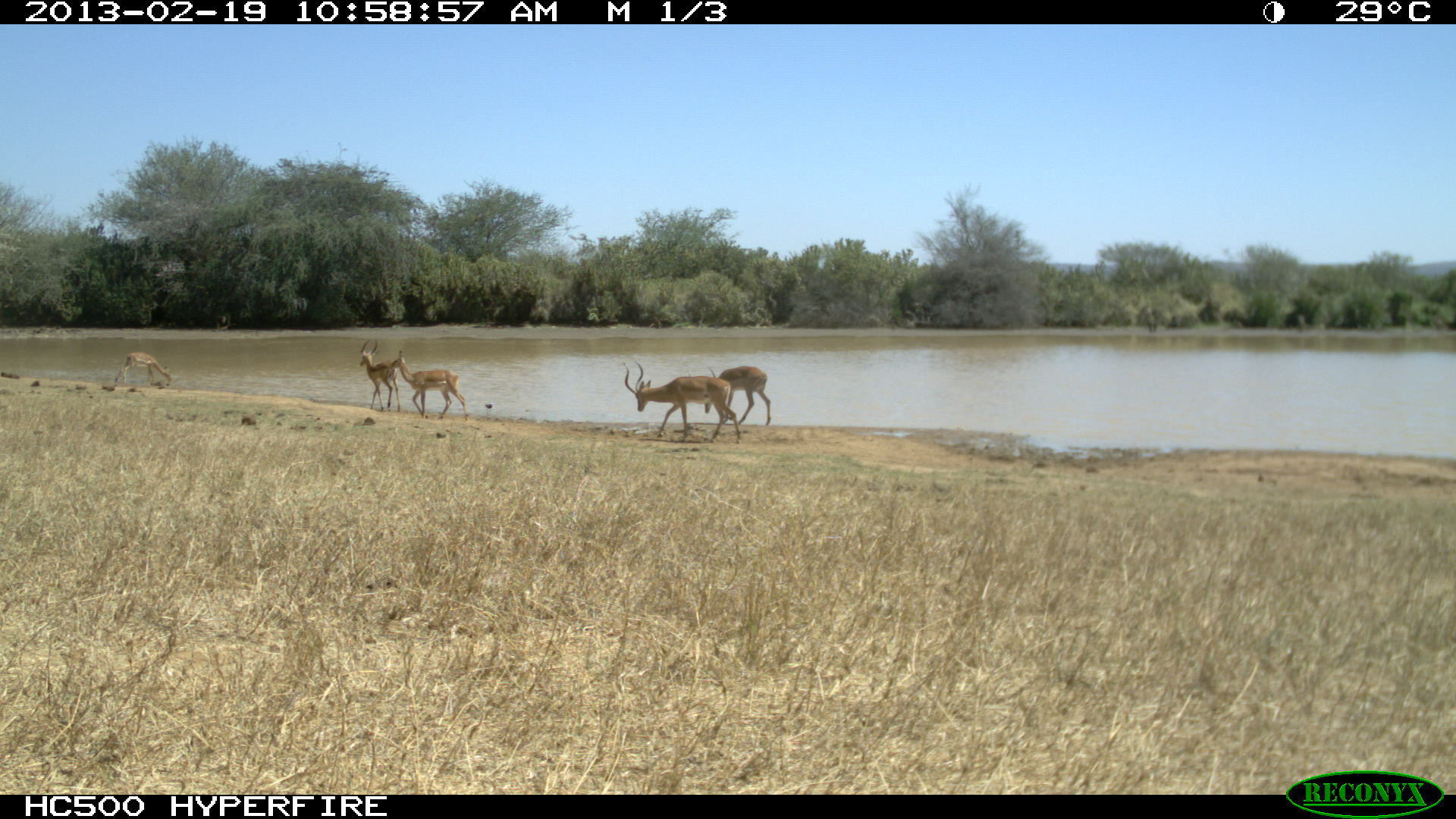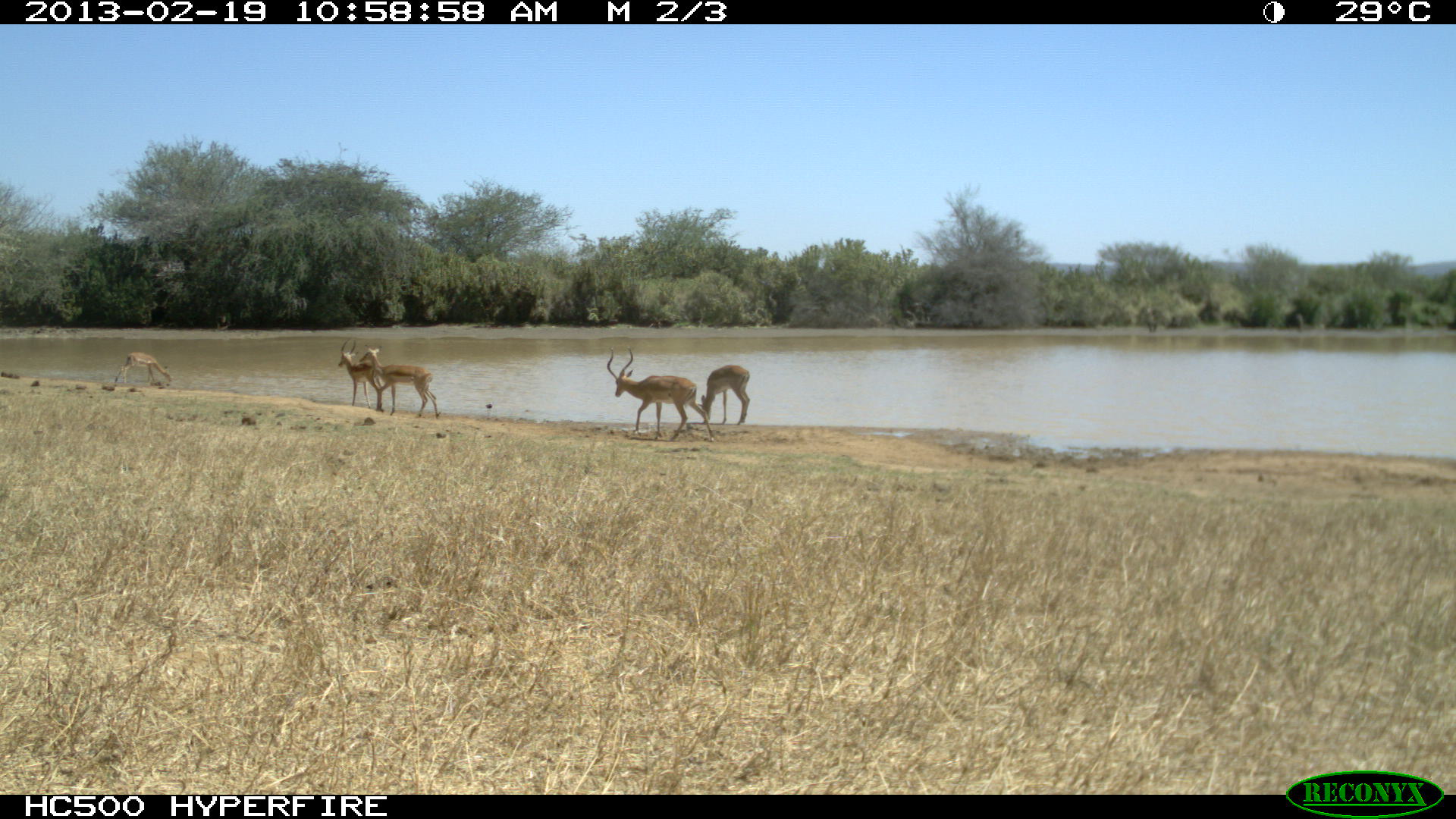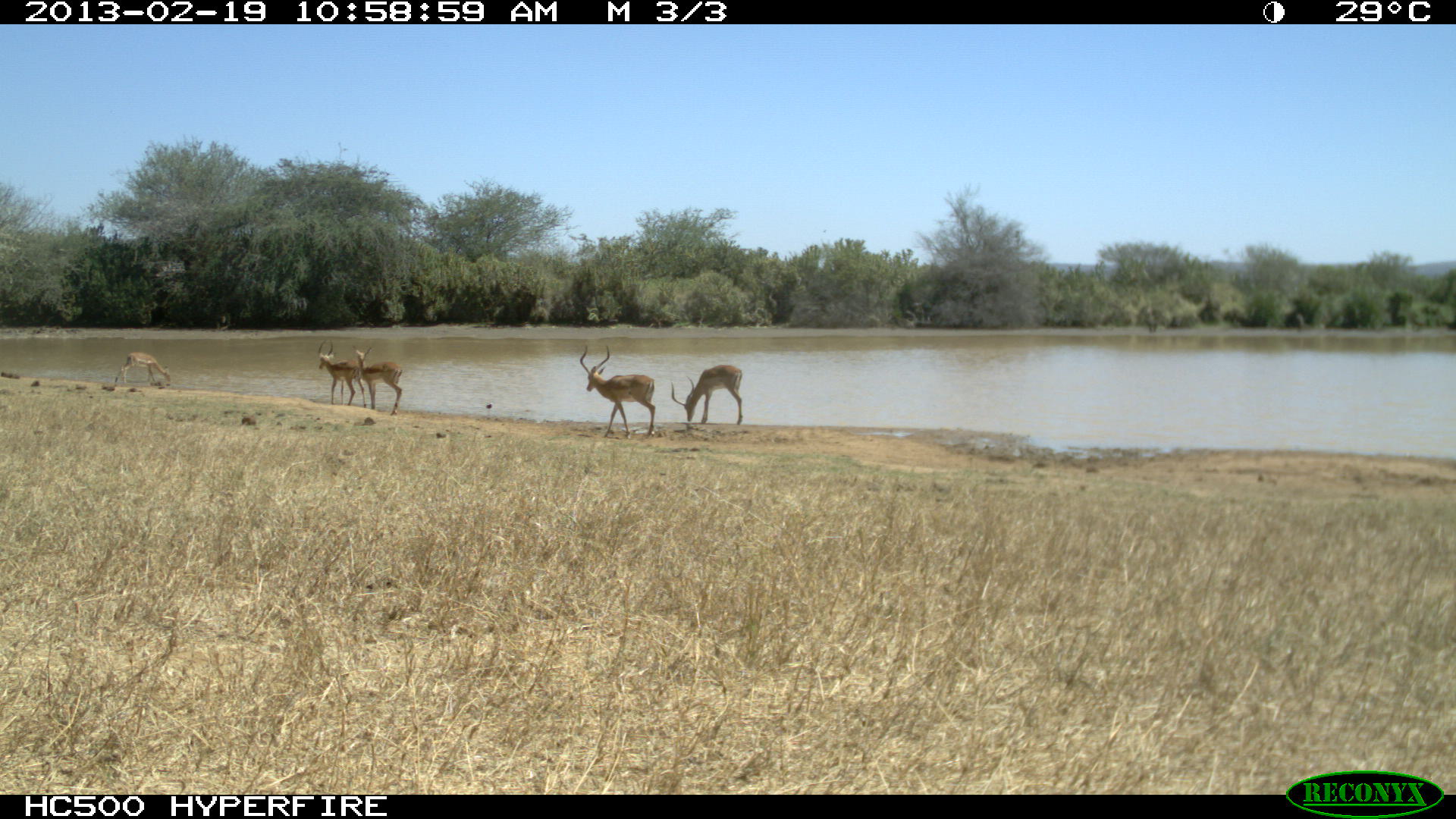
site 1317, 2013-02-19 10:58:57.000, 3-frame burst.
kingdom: Animalia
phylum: Chordata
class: Mammalia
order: Artiodactyla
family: Bovidae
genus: Aepyceros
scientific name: Aepyceros melampus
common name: impala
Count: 5.